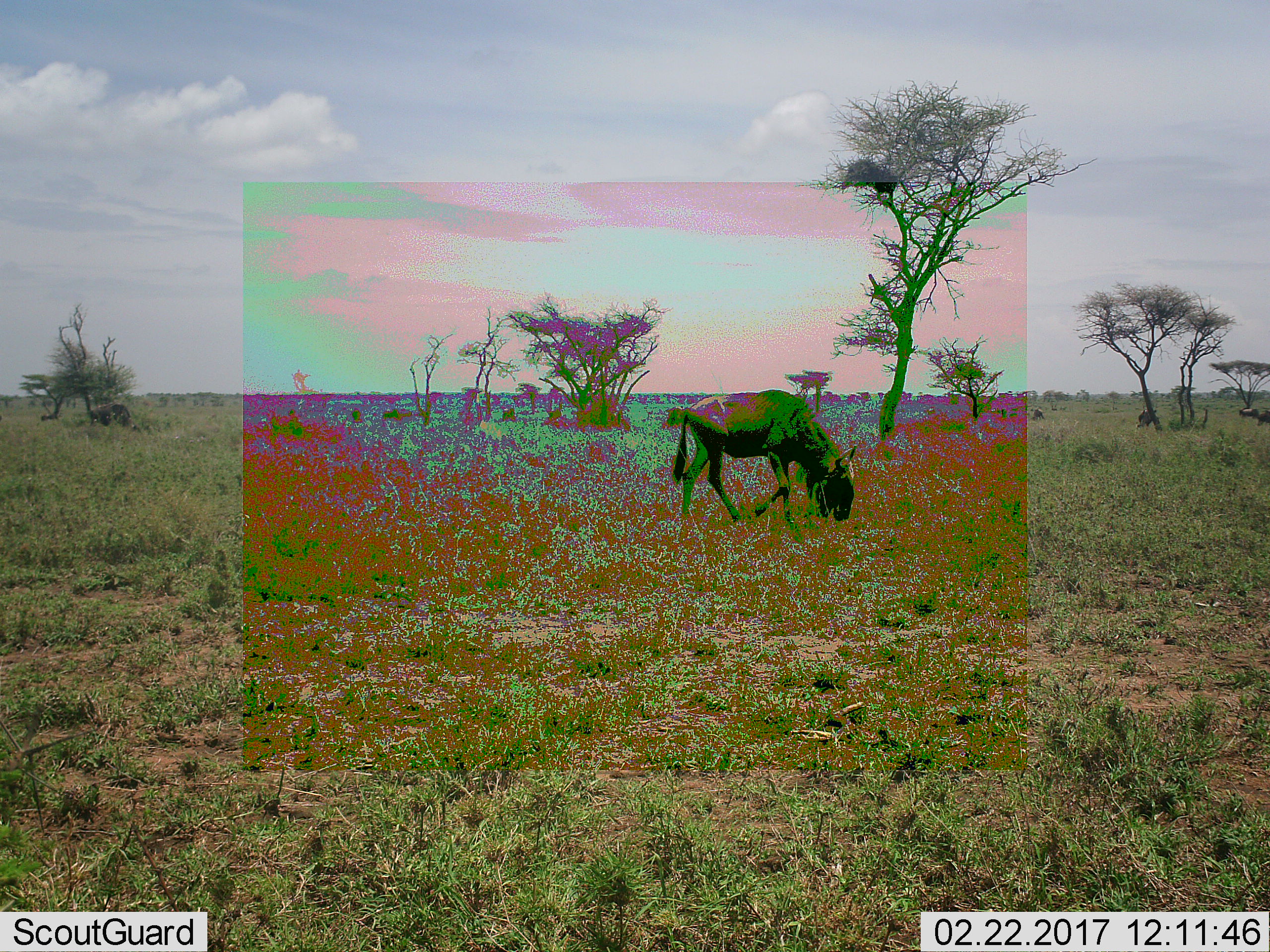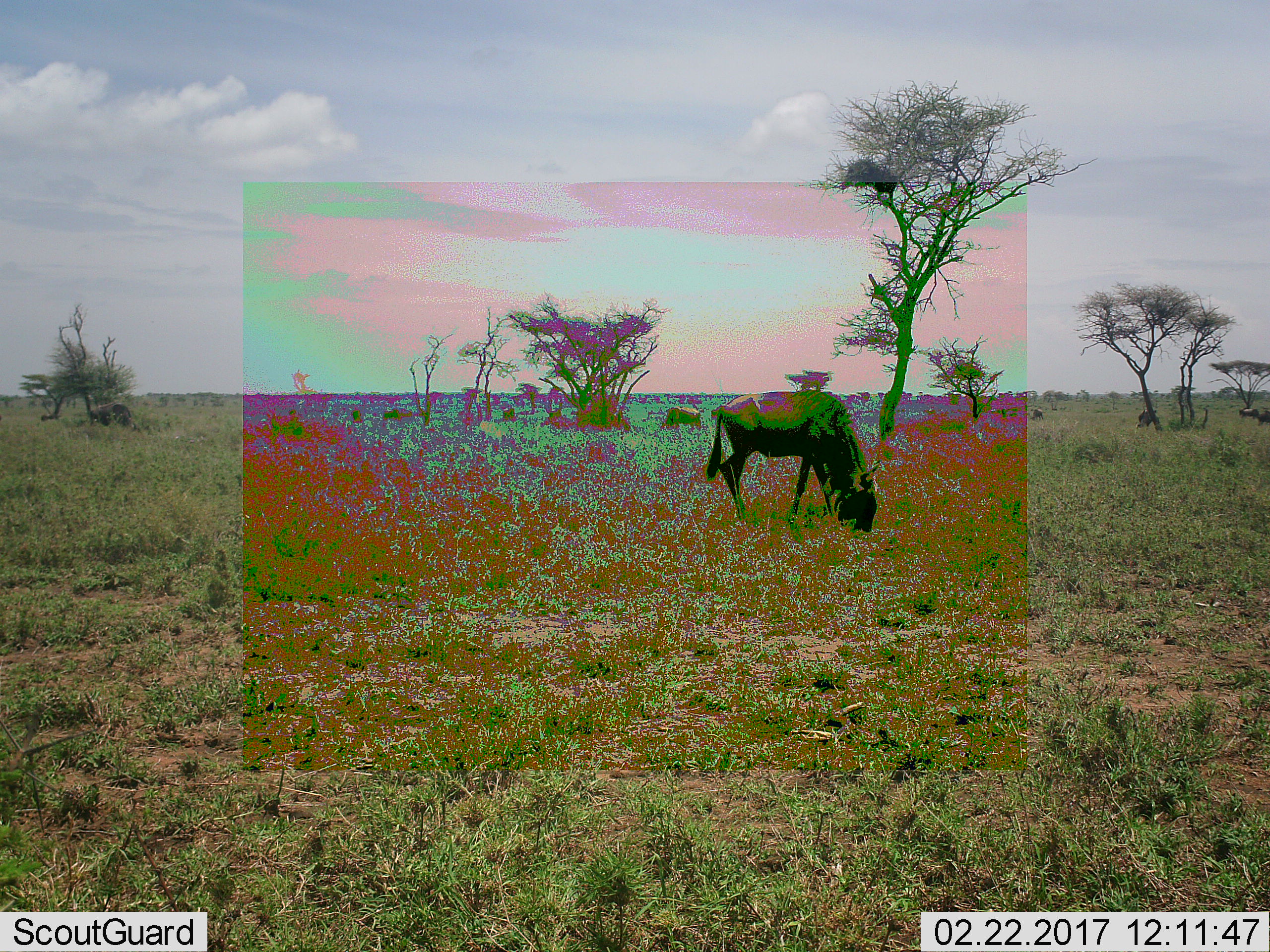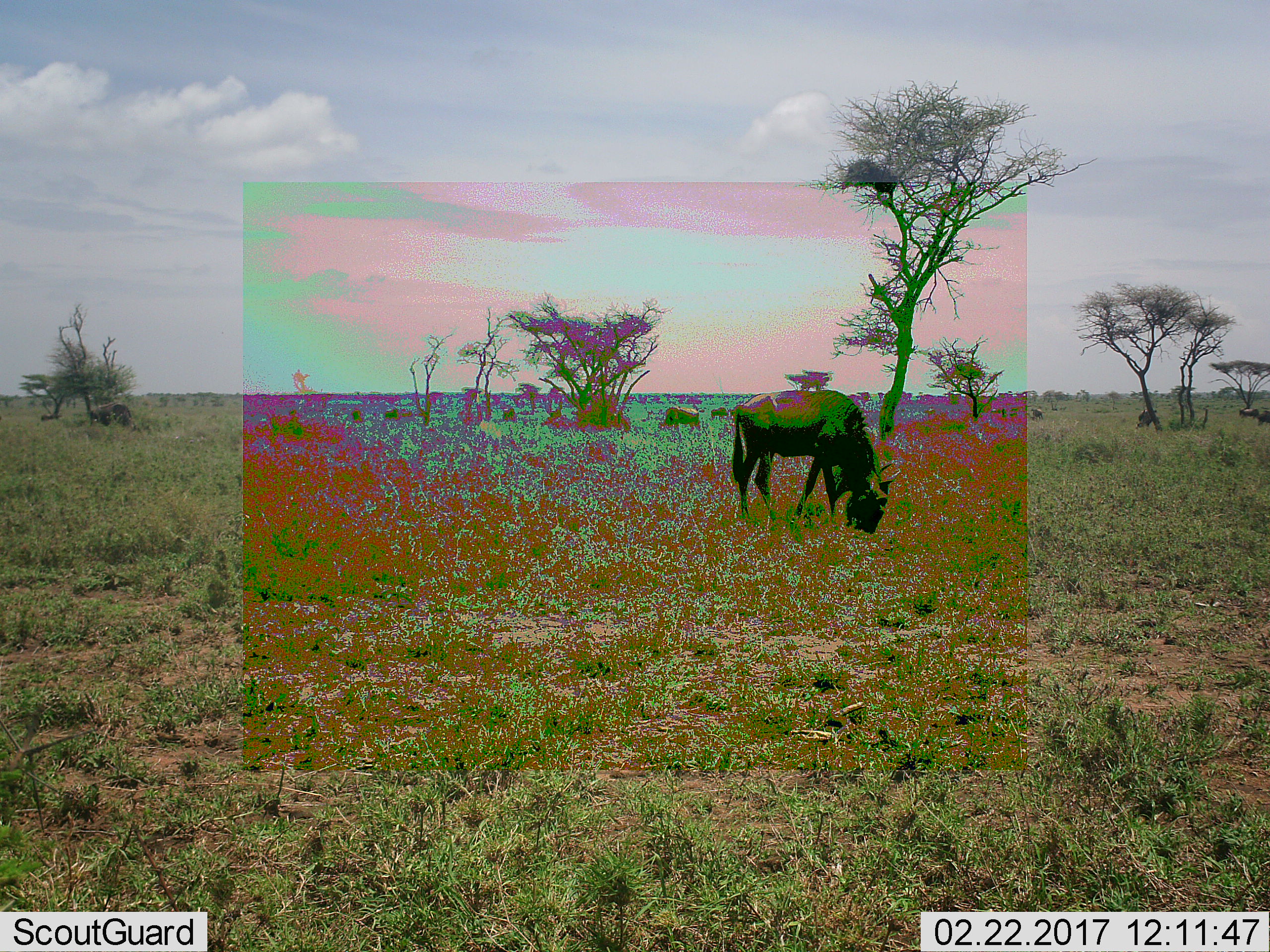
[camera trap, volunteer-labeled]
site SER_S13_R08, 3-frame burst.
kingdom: Animalia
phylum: Chordata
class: Mammalia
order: Artiodactyla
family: Bovidae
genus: Connochaetes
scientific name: Connochaetes taurinus taurinus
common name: blue wildebeest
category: wildebeestblue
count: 10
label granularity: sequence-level